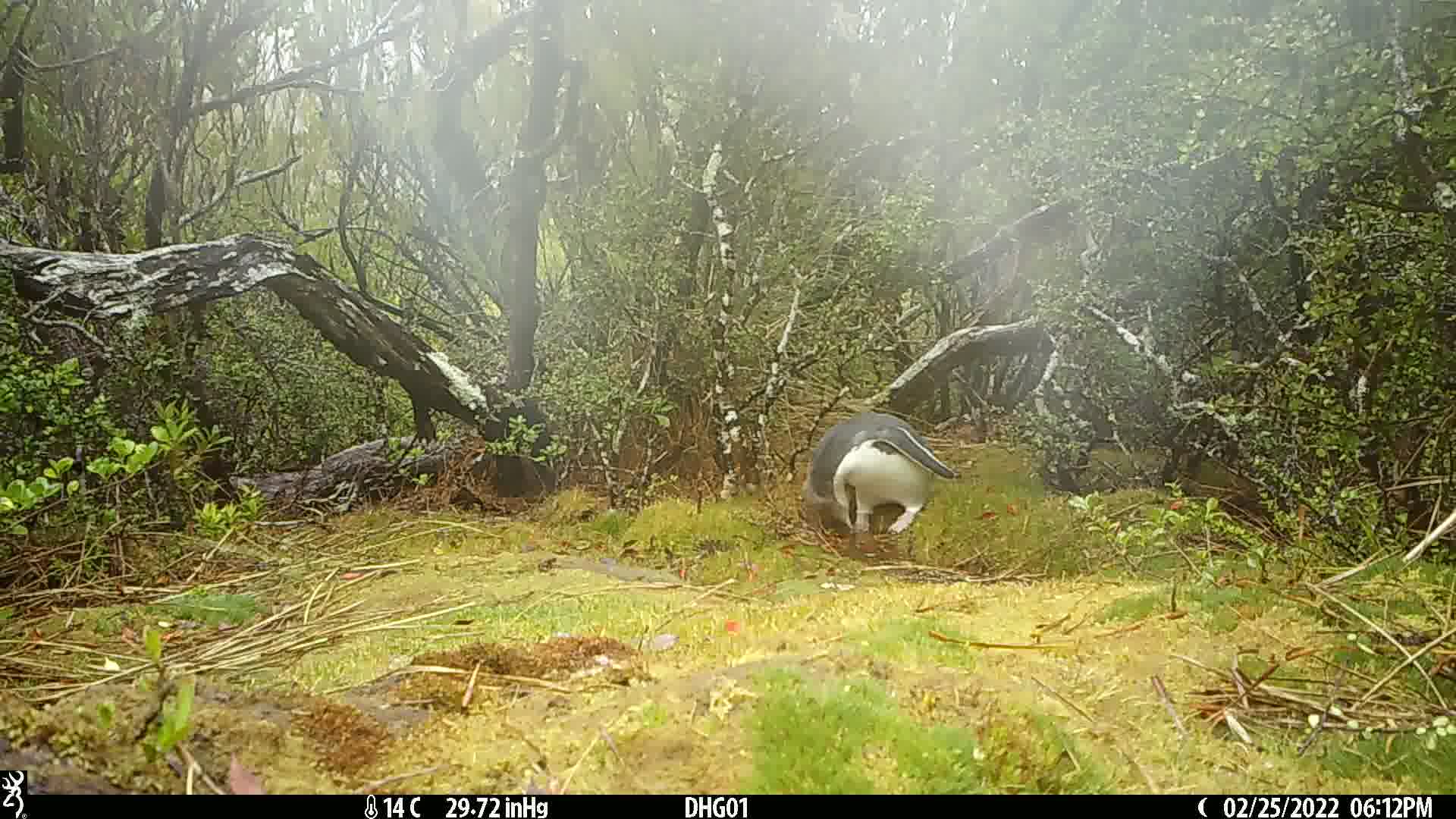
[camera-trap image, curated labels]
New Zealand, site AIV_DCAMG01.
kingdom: Animalia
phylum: Chordata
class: Aves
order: Sphenisciformes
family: Spheniscidae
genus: Megadyptes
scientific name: Megadyptes antipodes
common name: yellow-eyed penguin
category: yellow eyed penguin